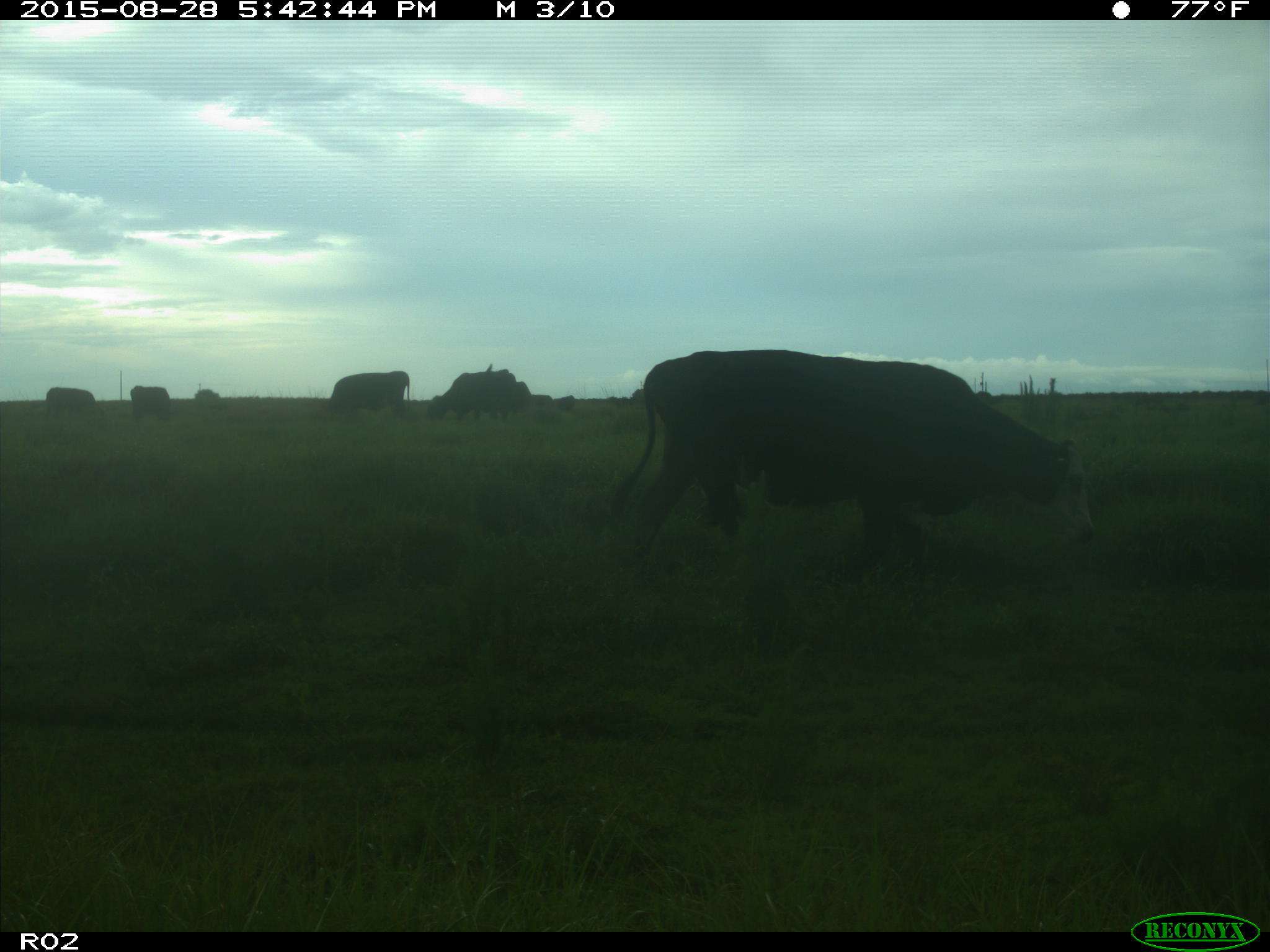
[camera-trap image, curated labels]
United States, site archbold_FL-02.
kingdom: Animalia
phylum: Chordata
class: Mammalia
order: Artiodactyla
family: Bovidae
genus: Bos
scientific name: Bos taurus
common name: domestic cow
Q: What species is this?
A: Bos taurus (domestic cow).